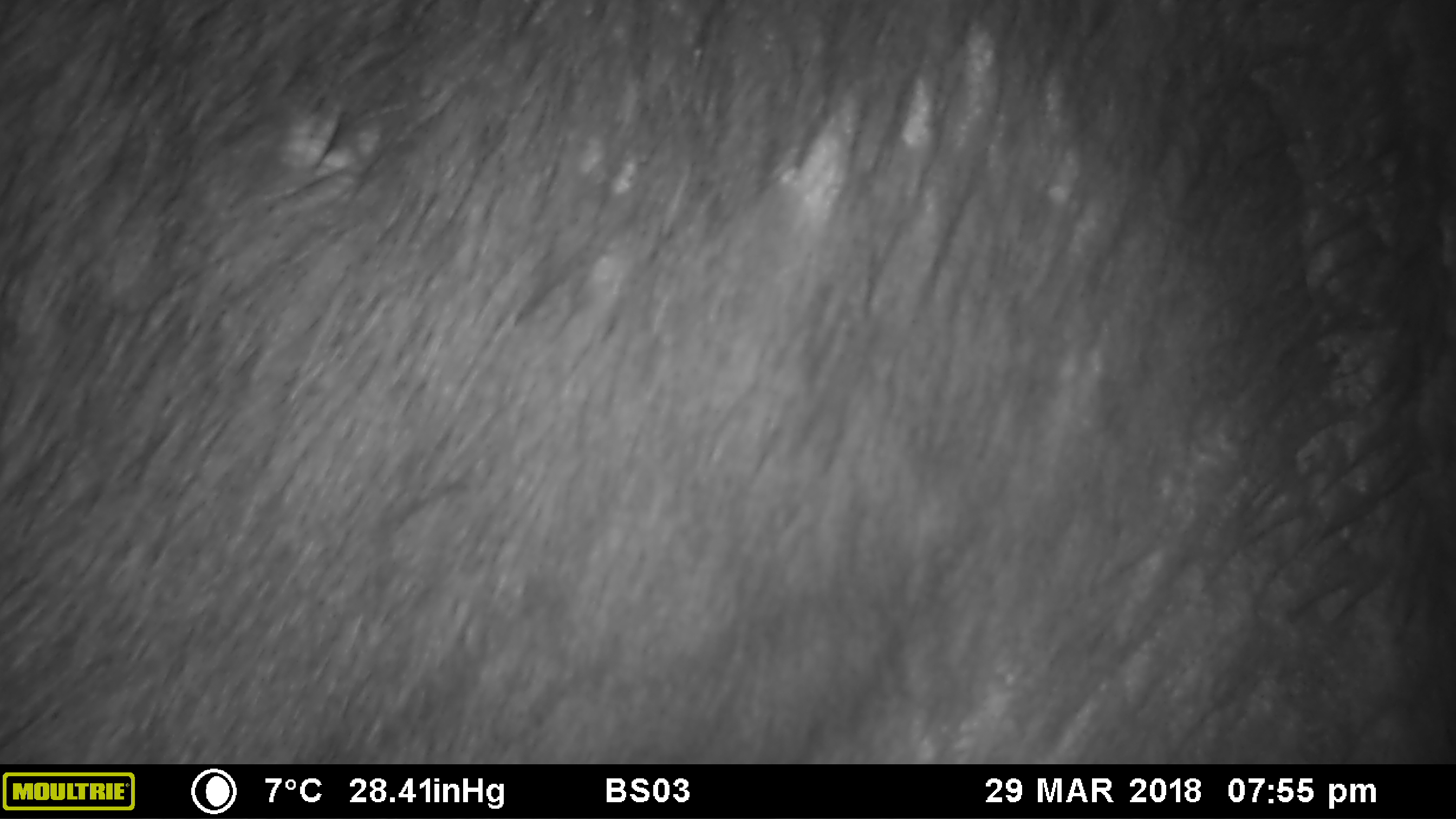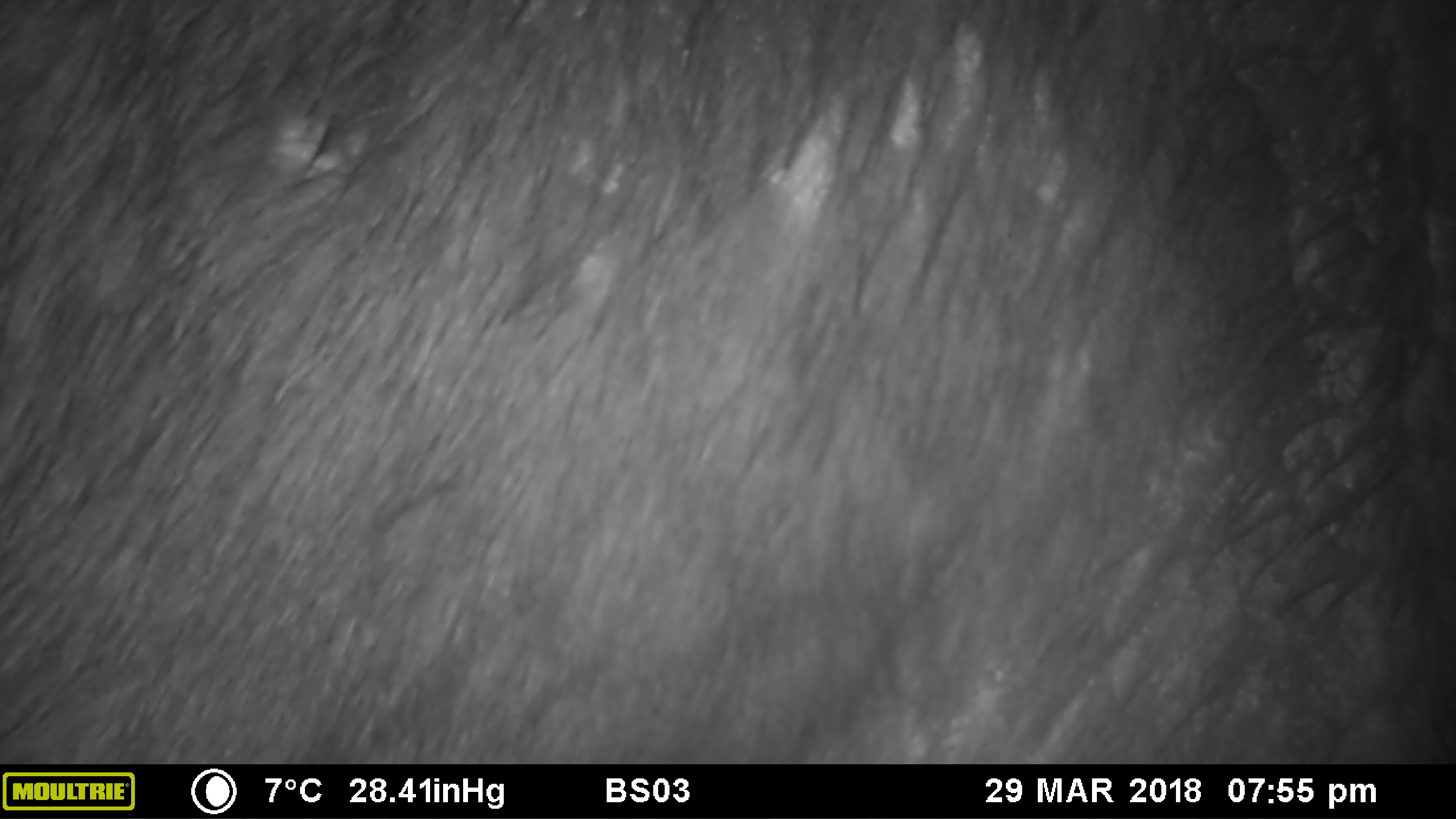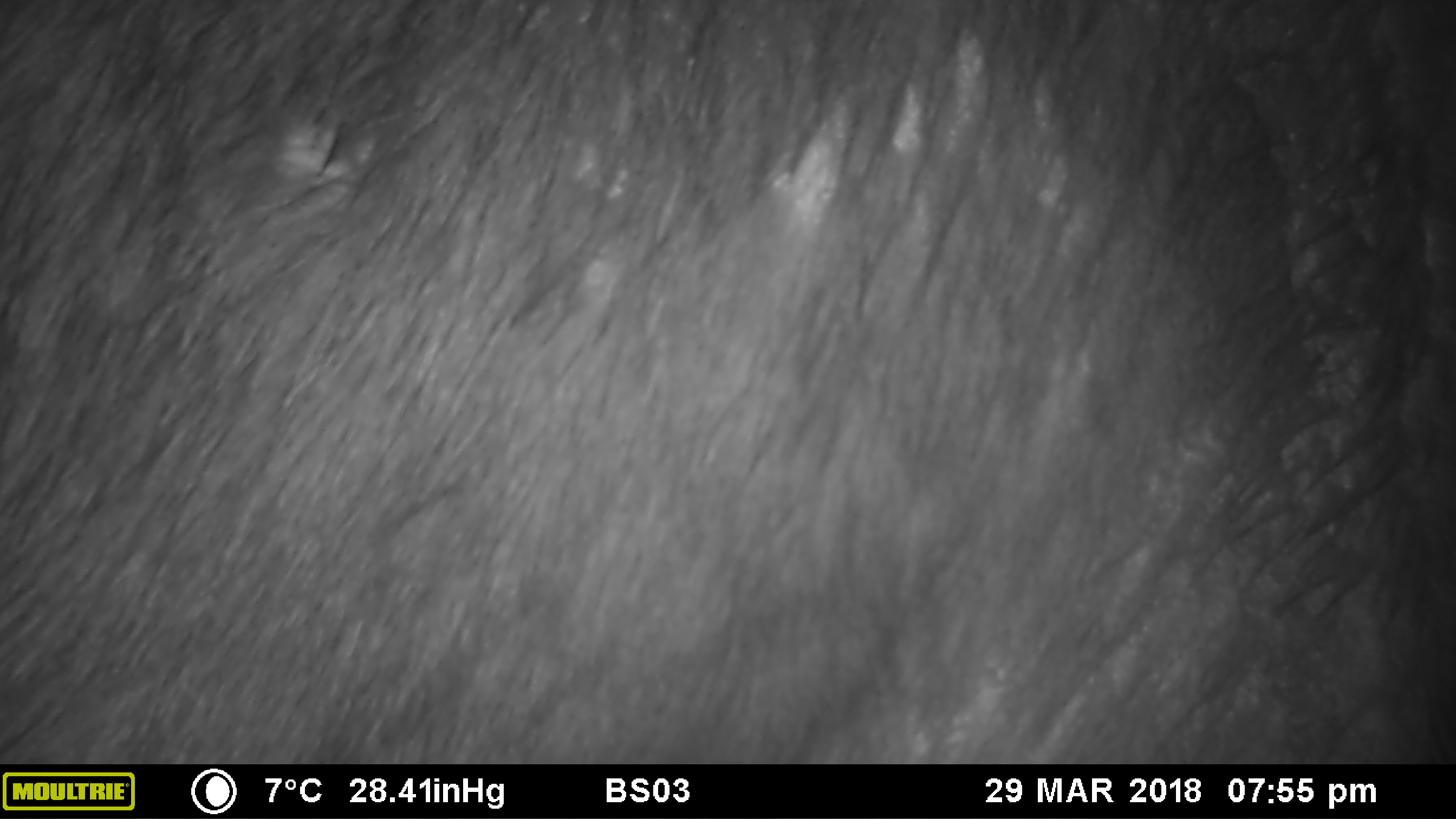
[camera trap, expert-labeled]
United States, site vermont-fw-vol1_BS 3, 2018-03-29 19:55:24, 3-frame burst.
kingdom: Animalia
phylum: Chordata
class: Mammalia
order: Artiodactyla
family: Cervidae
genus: Alces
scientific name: Alces alces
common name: moose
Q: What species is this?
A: Moose (Alces alces).